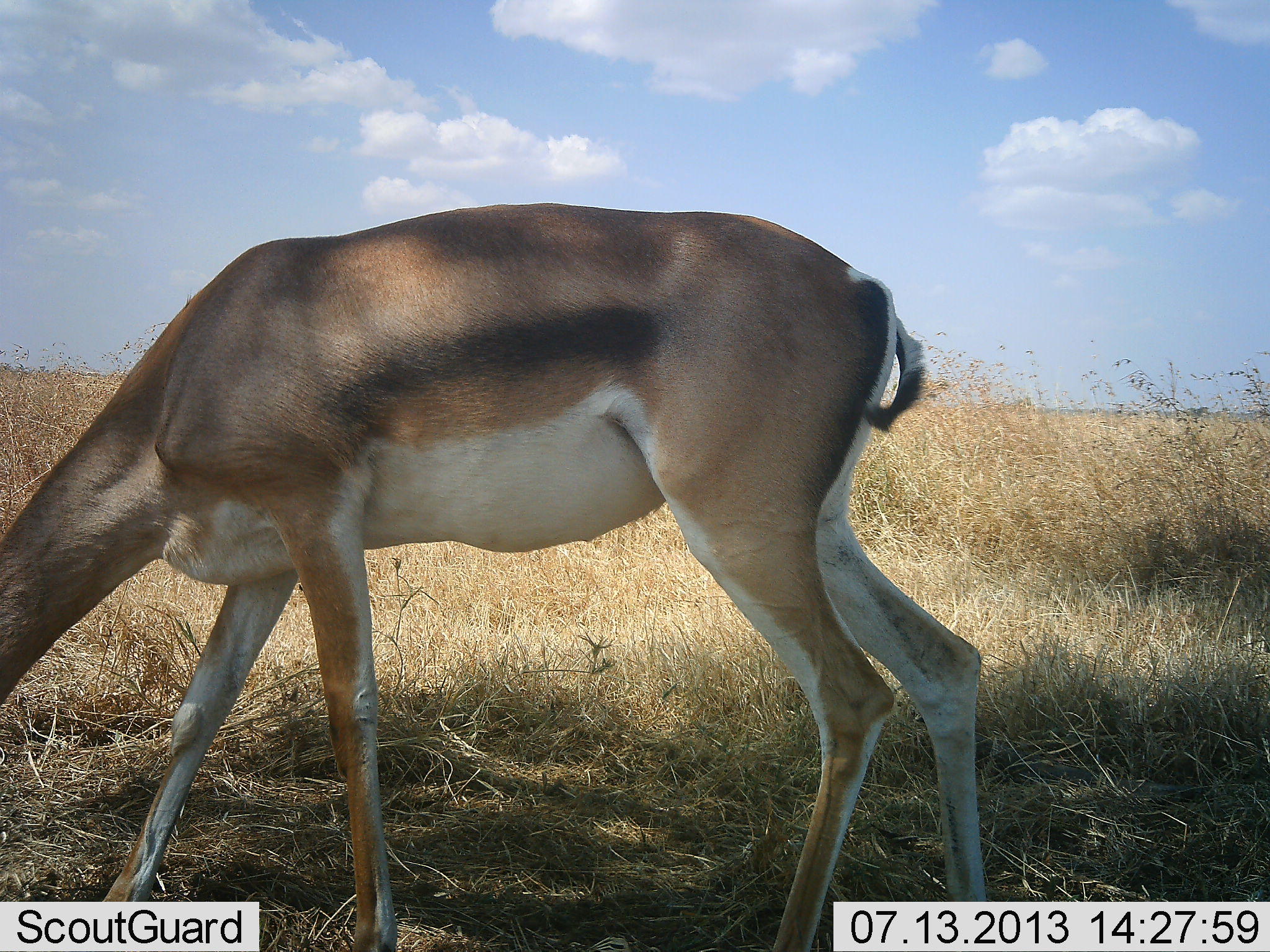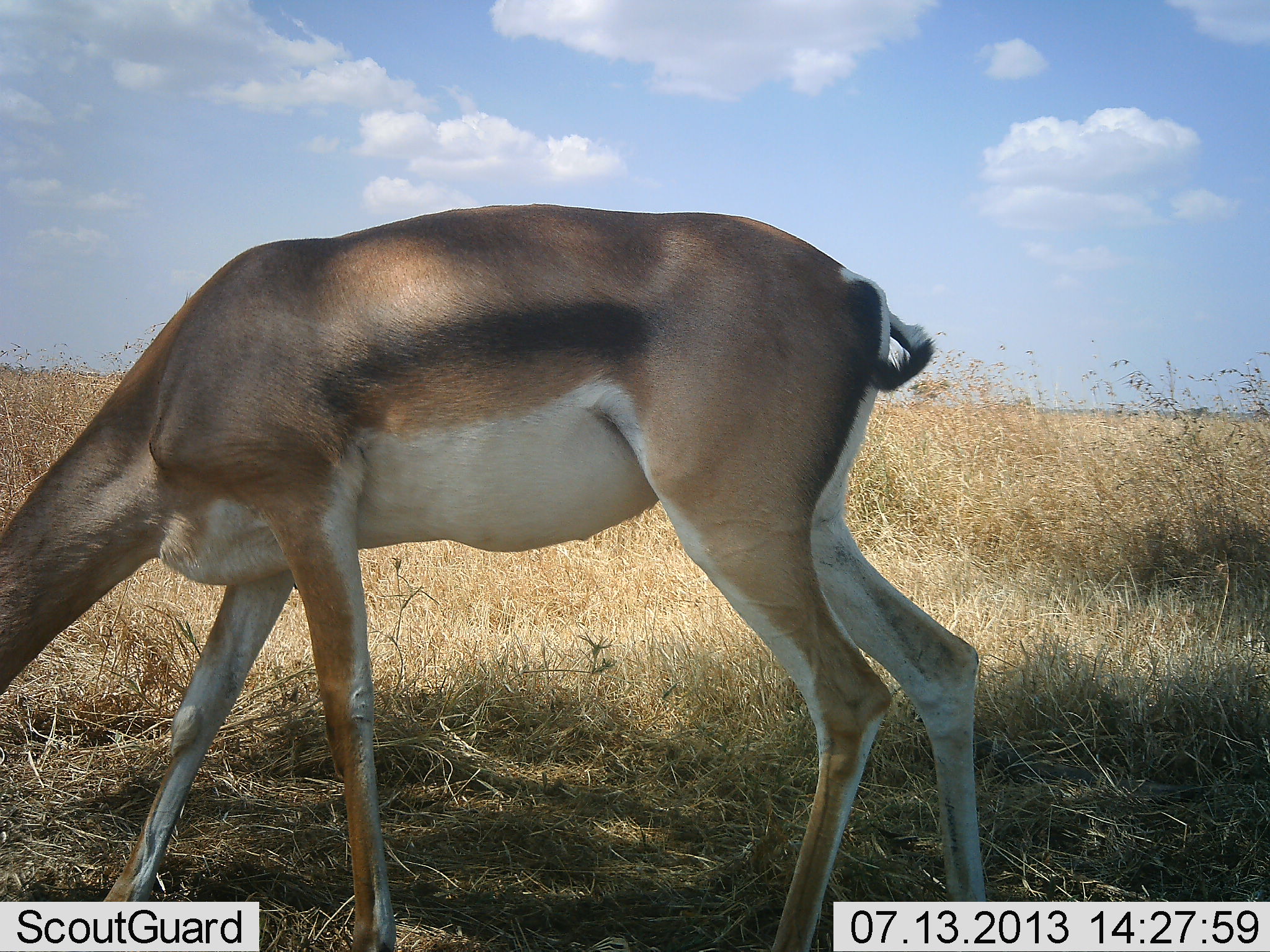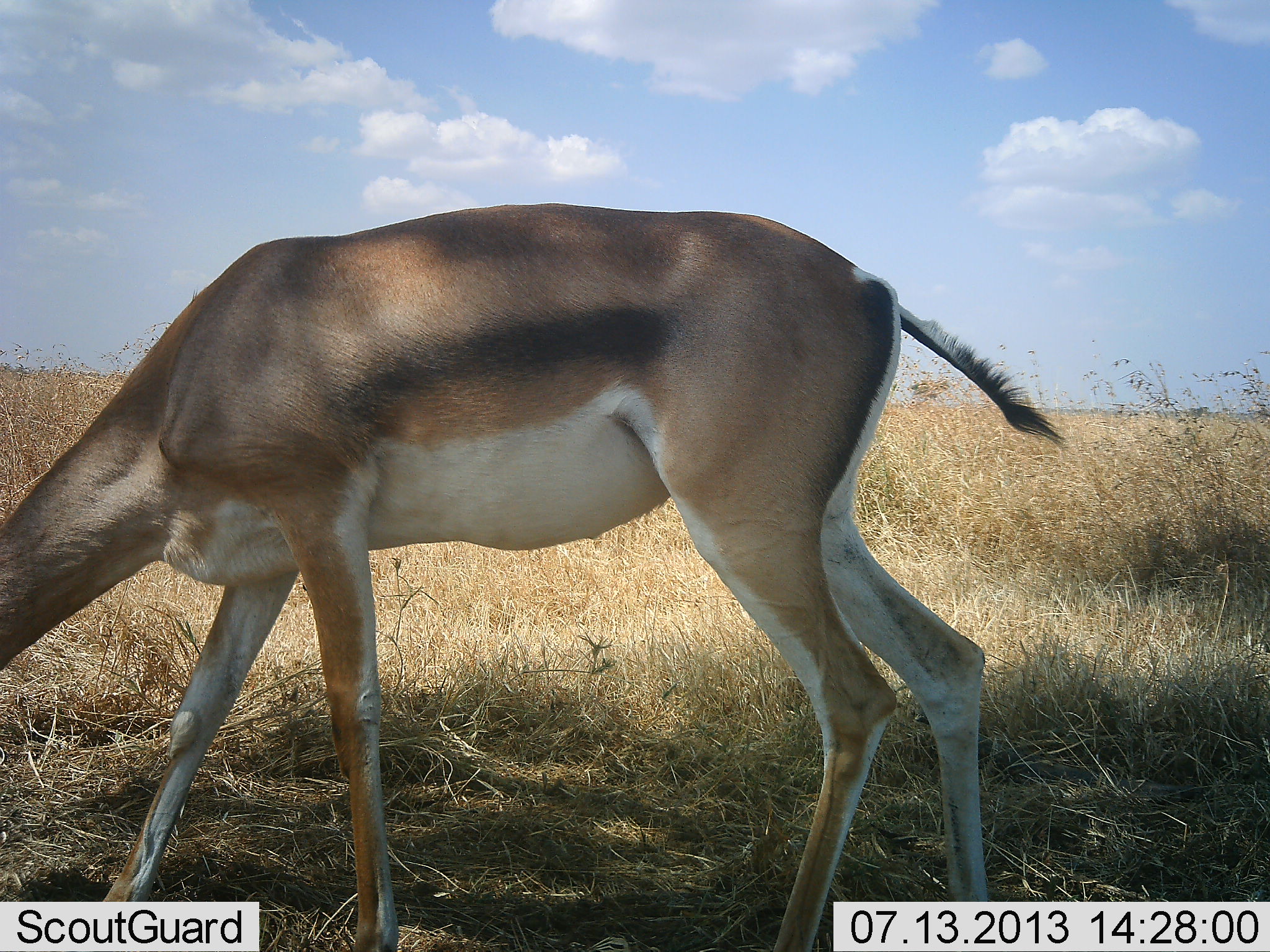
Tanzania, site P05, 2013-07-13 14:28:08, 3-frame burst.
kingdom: Animalia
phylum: Chordata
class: Mammalia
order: Artiodactyla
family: Bovidae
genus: Nanger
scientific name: Nanger granti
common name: grant's gazelle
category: gazellegrants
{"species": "gazellegrants (grant's gazelle) (Nanger granti)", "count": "1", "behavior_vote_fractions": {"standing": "26%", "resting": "0%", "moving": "0%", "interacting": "0%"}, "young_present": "0%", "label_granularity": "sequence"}